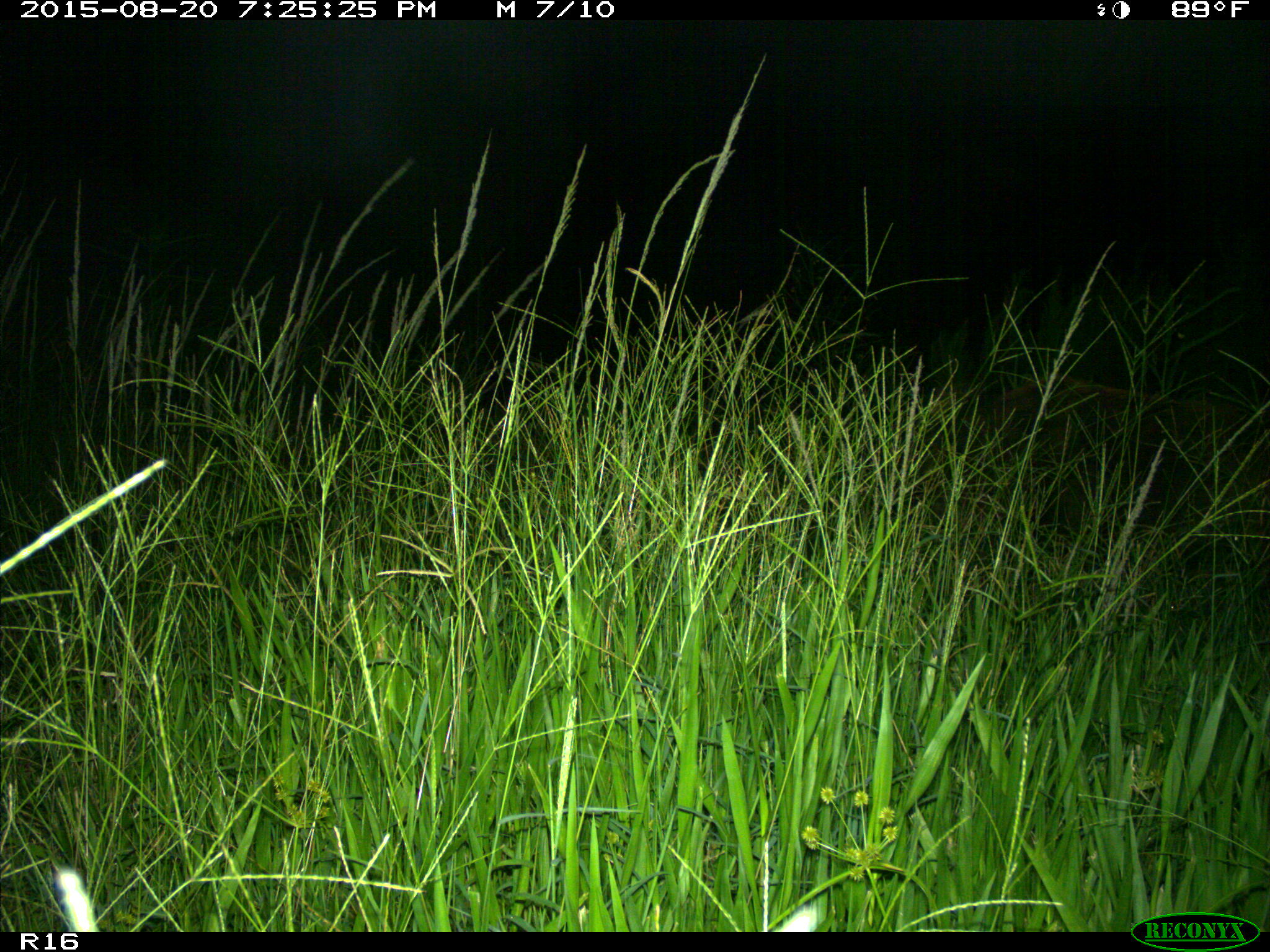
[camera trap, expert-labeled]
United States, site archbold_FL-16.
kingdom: Animalia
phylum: Chordata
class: Mammalia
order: Artiodactyla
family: Suidae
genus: Sus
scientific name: Sus scrofa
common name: wild boar